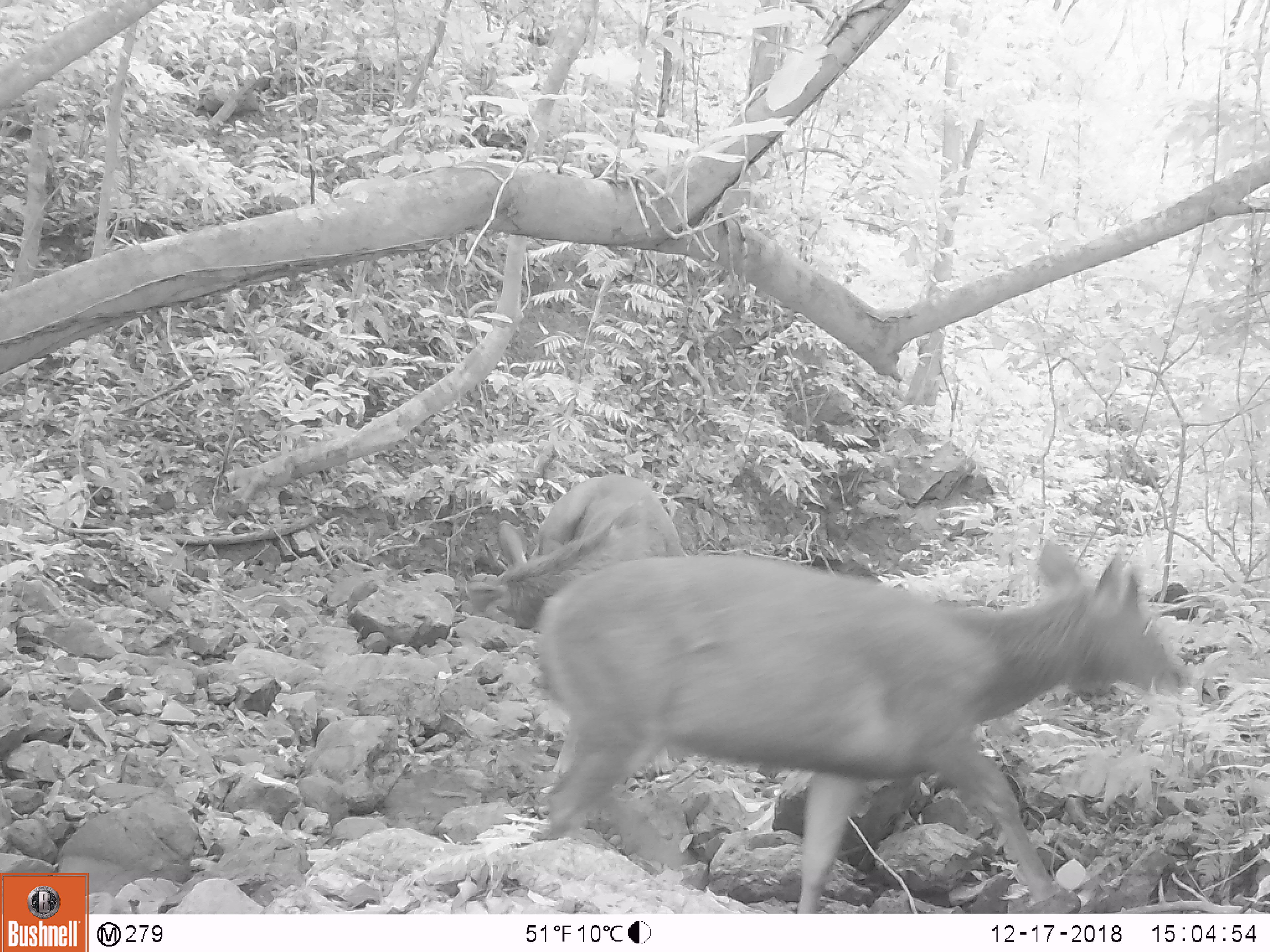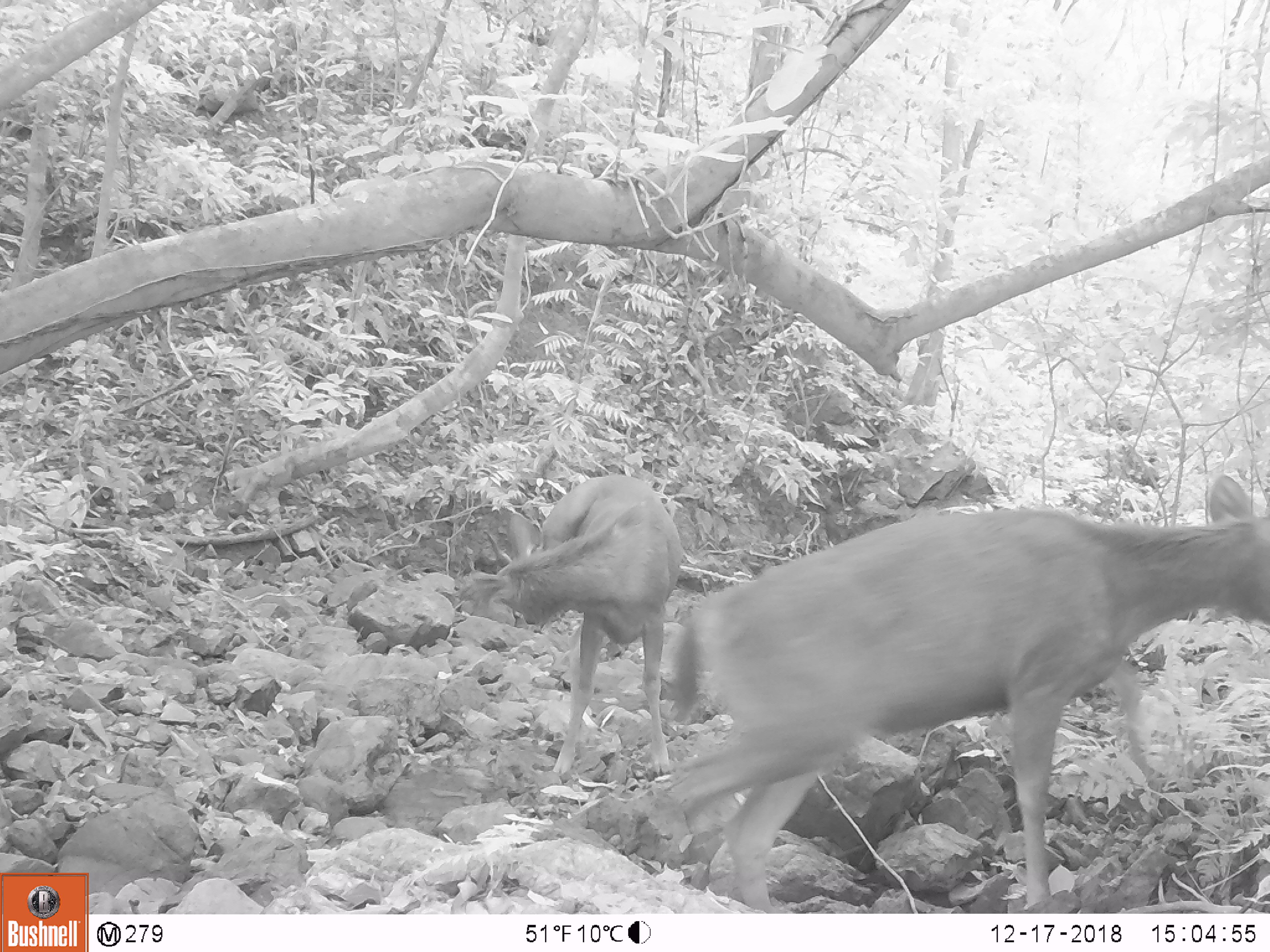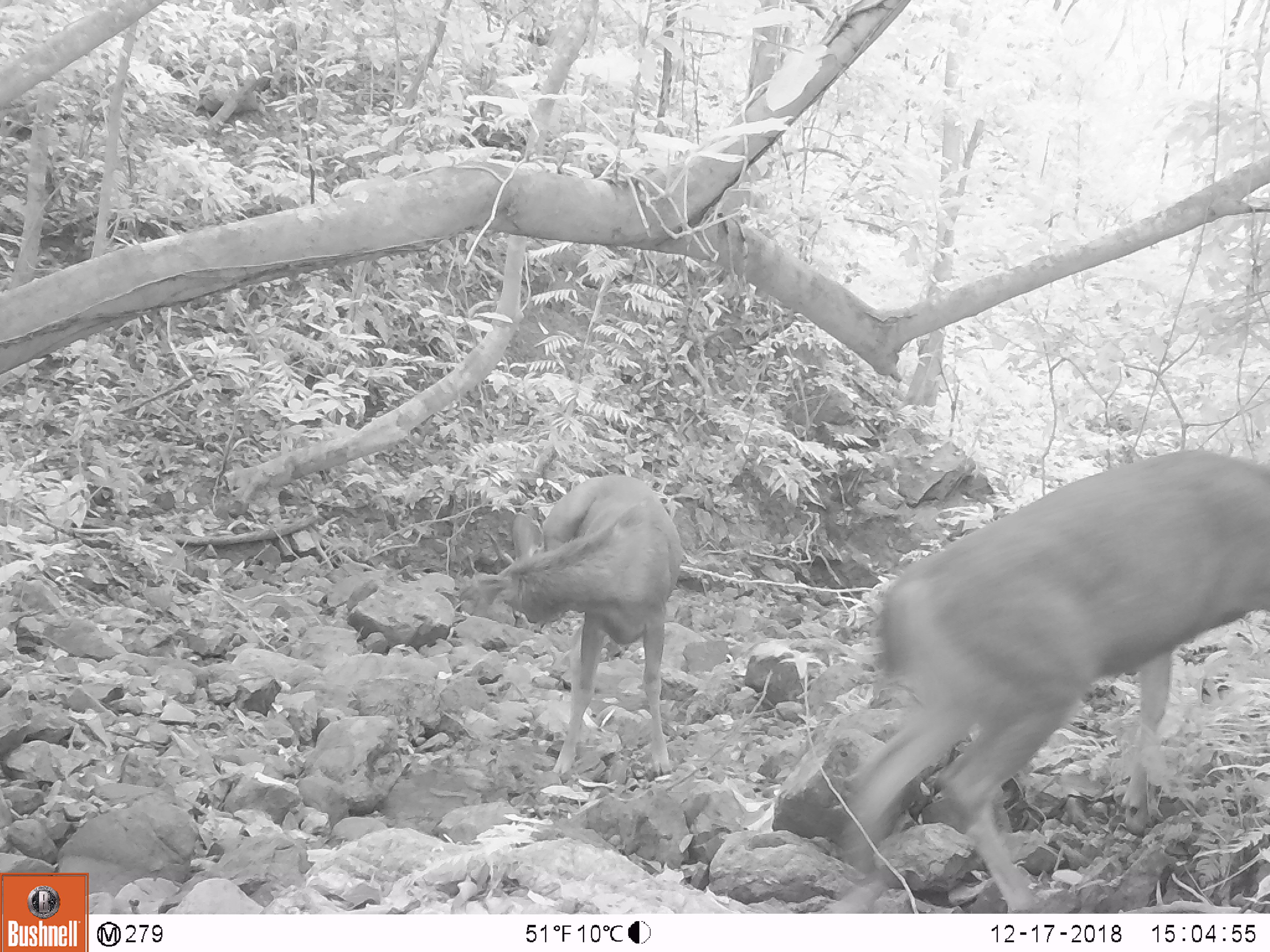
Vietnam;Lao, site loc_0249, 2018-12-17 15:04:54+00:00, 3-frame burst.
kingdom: Animalia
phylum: Chordata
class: Mammalia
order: Artiodactyla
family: Cervidae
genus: Rusa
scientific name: Rusa unicolor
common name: sambar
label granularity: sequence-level